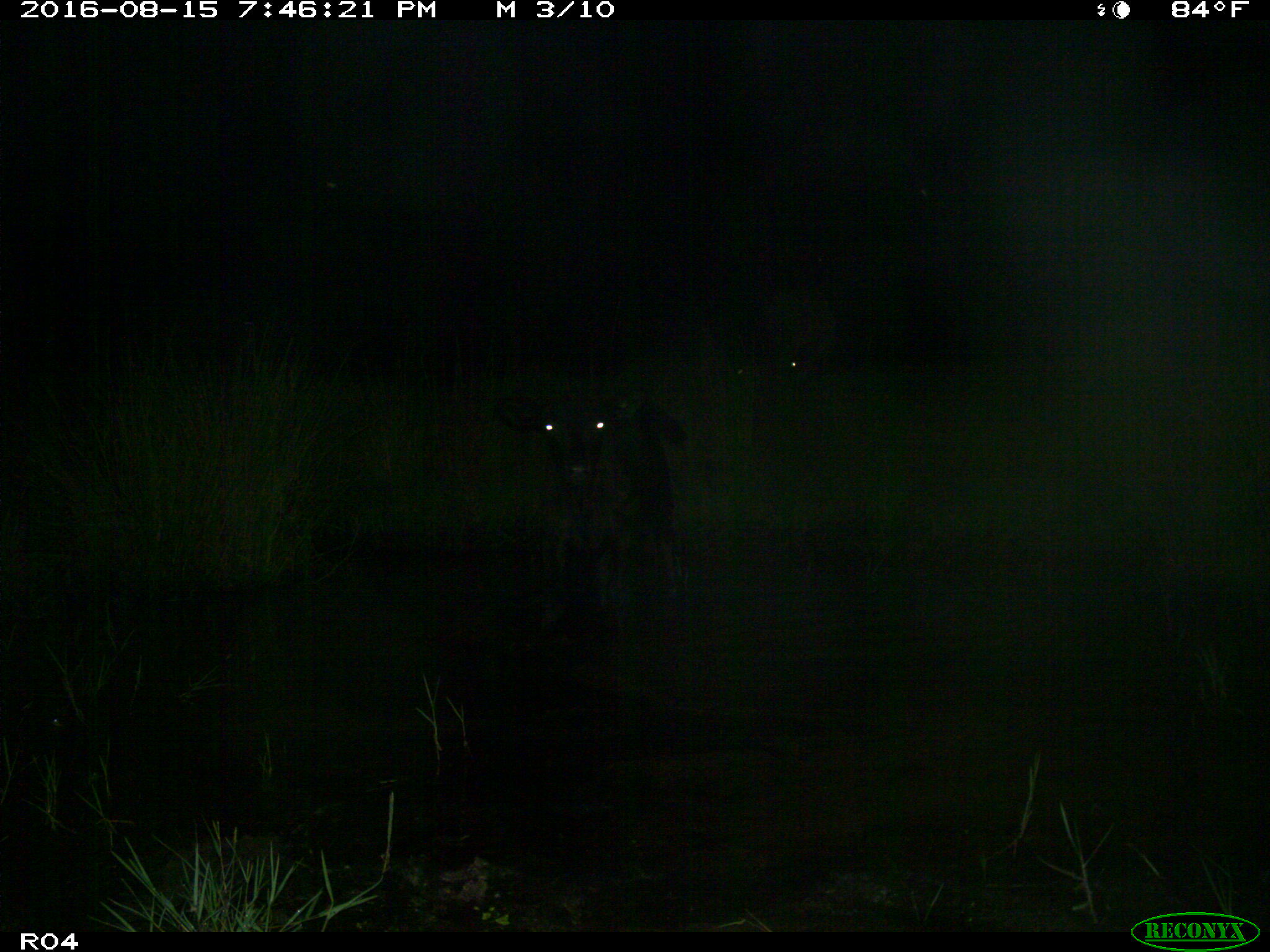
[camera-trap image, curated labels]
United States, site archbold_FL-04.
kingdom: Animalia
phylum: Chordata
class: Mammalia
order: Artiodactyla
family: Bovidae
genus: Bos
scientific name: Bos taurus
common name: domestic cow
Bos taurus (domestic cow).